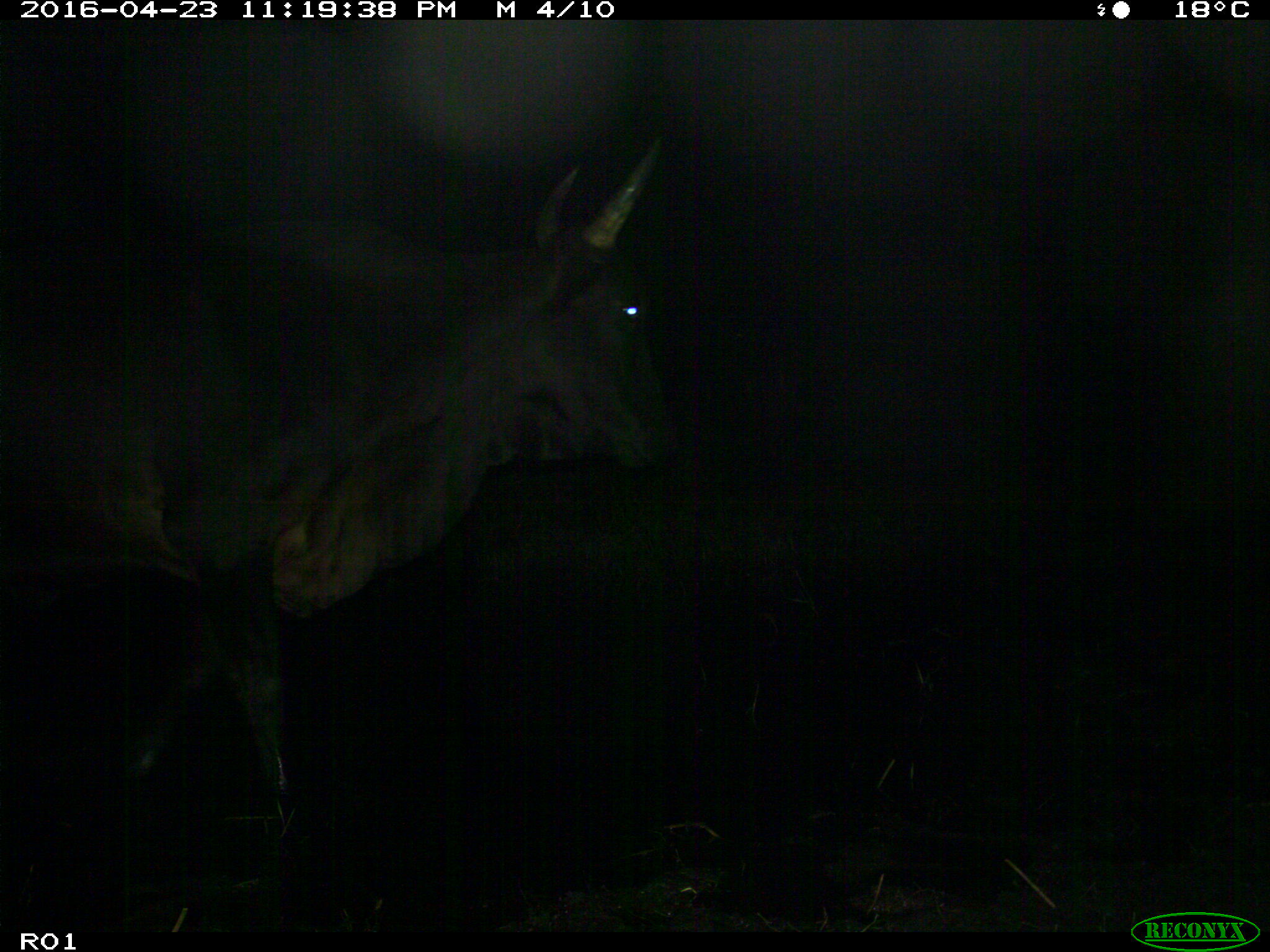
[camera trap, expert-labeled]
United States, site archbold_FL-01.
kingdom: Animalia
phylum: Chordata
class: Mammalia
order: Artiodactyla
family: Bovidae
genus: Bos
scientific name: Bos taurus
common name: domestic cow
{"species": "Bos taurus (domestic cow)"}